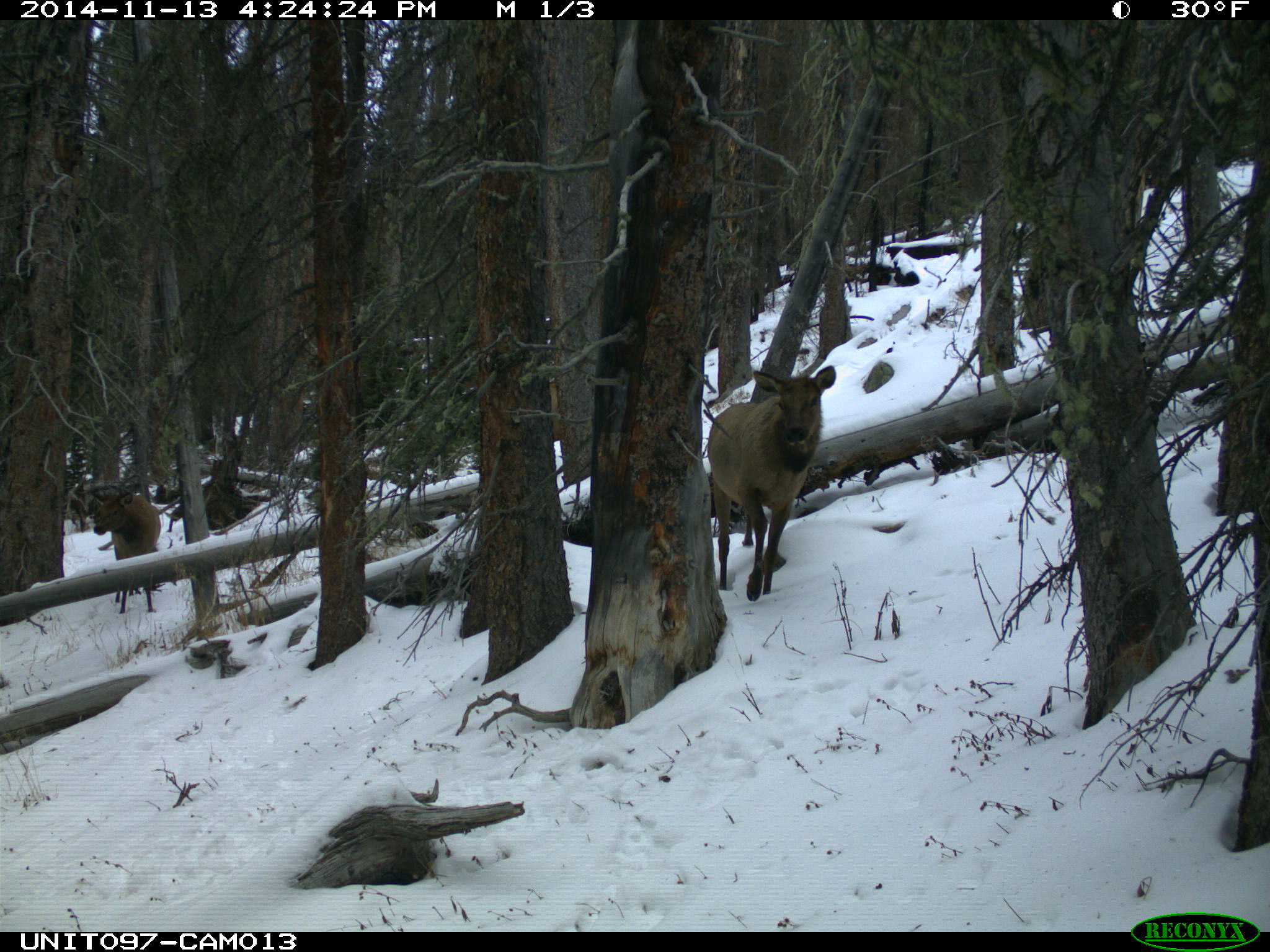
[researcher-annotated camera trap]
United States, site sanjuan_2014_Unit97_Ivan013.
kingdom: Animalia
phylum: Chordata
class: Mammalia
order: Artiodactyla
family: Cervidae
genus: Cervus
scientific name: Cervus elaphus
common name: red deer